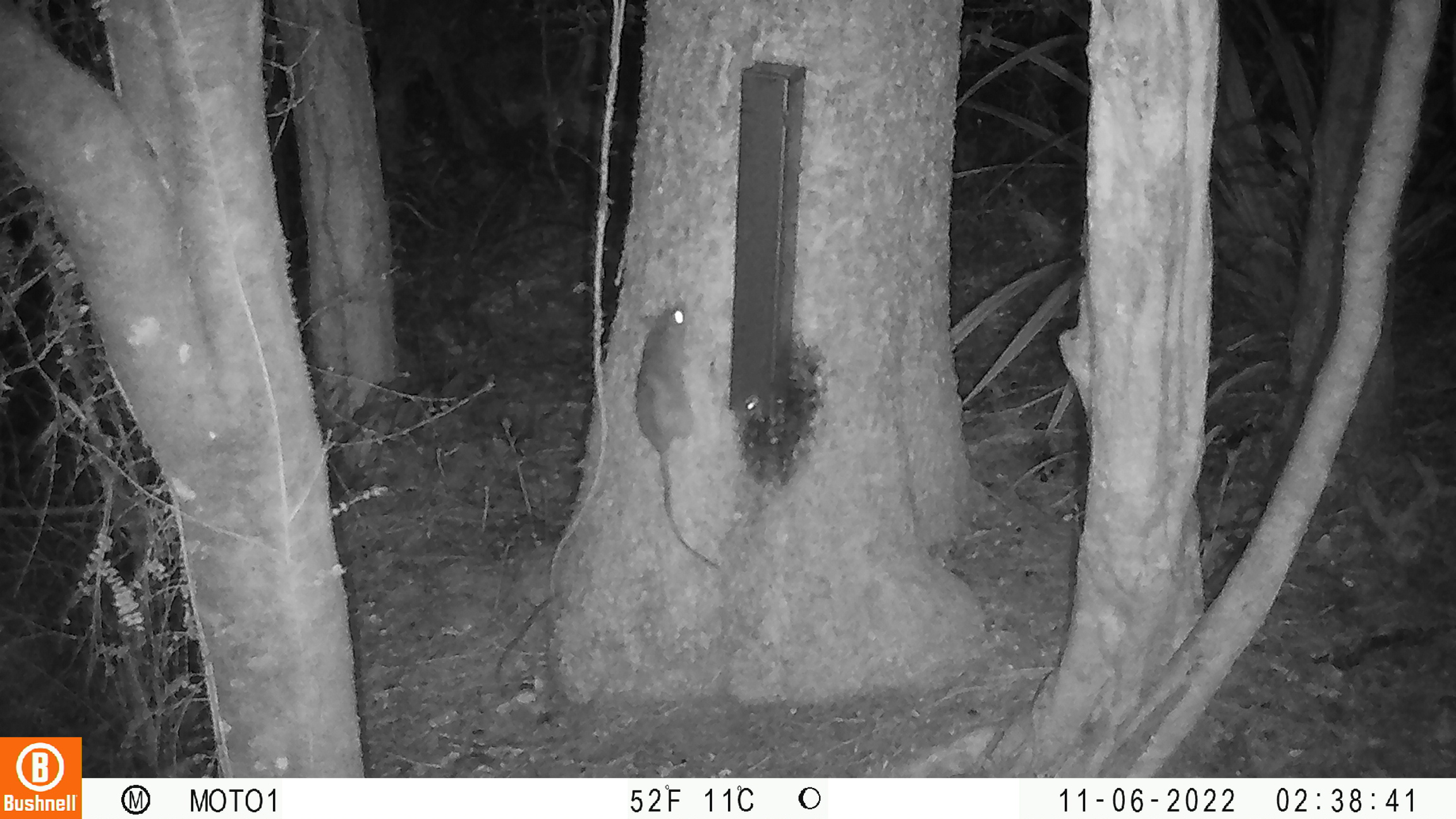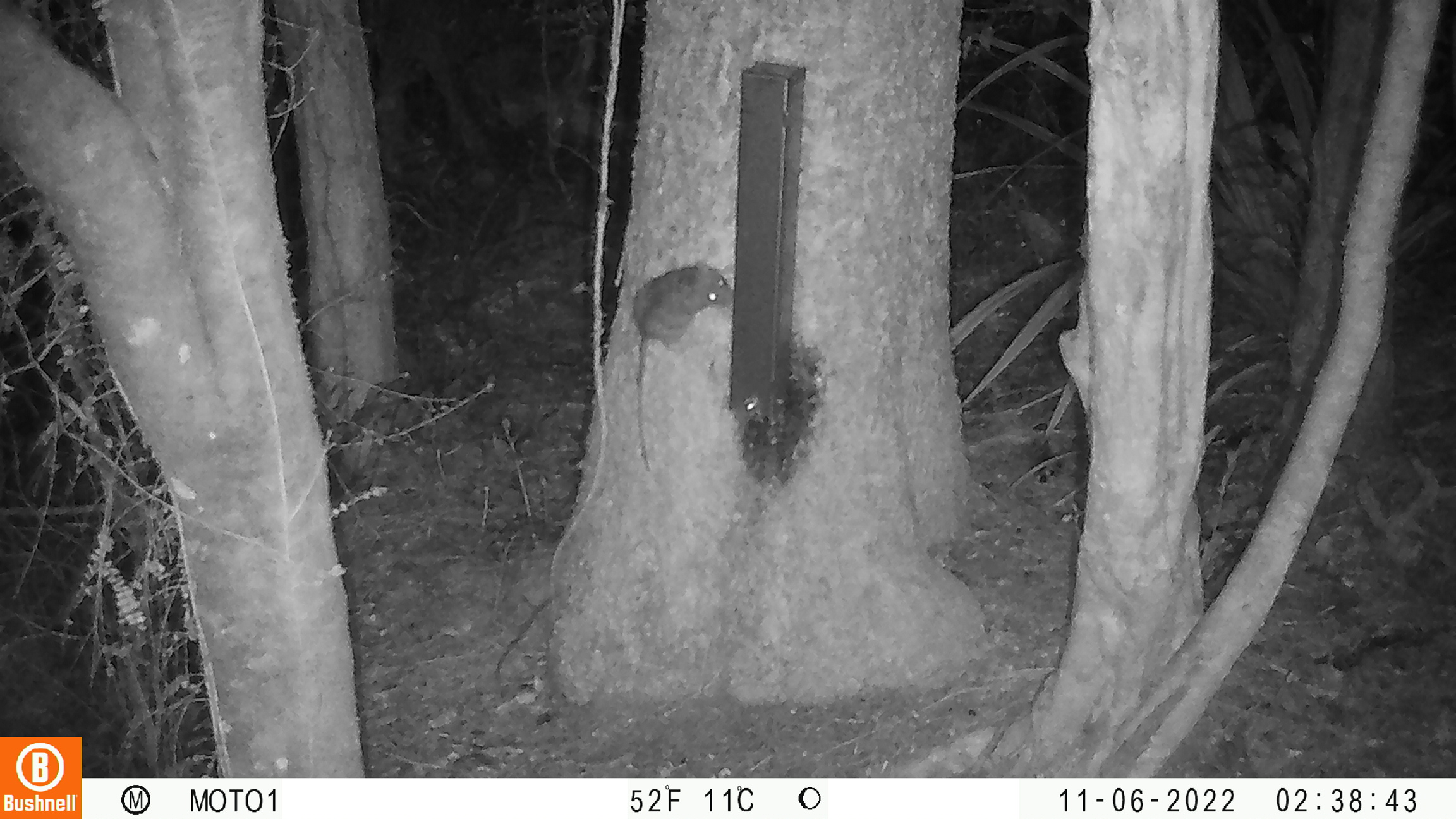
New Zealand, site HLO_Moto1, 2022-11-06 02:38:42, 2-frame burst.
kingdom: Animalia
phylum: Chordata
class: Mammalia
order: Rodentia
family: Muridae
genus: Rattus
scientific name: Rattus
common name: rat